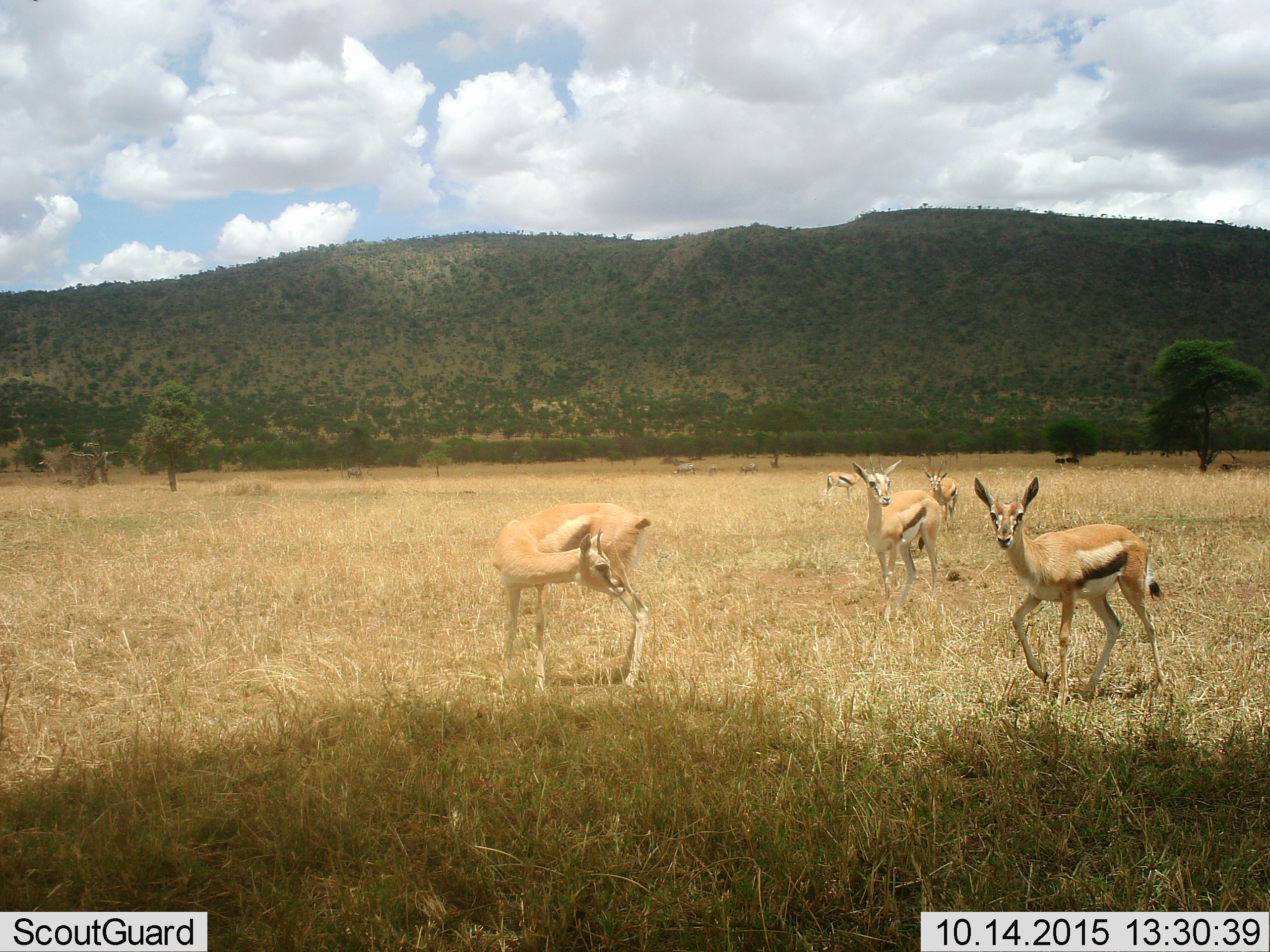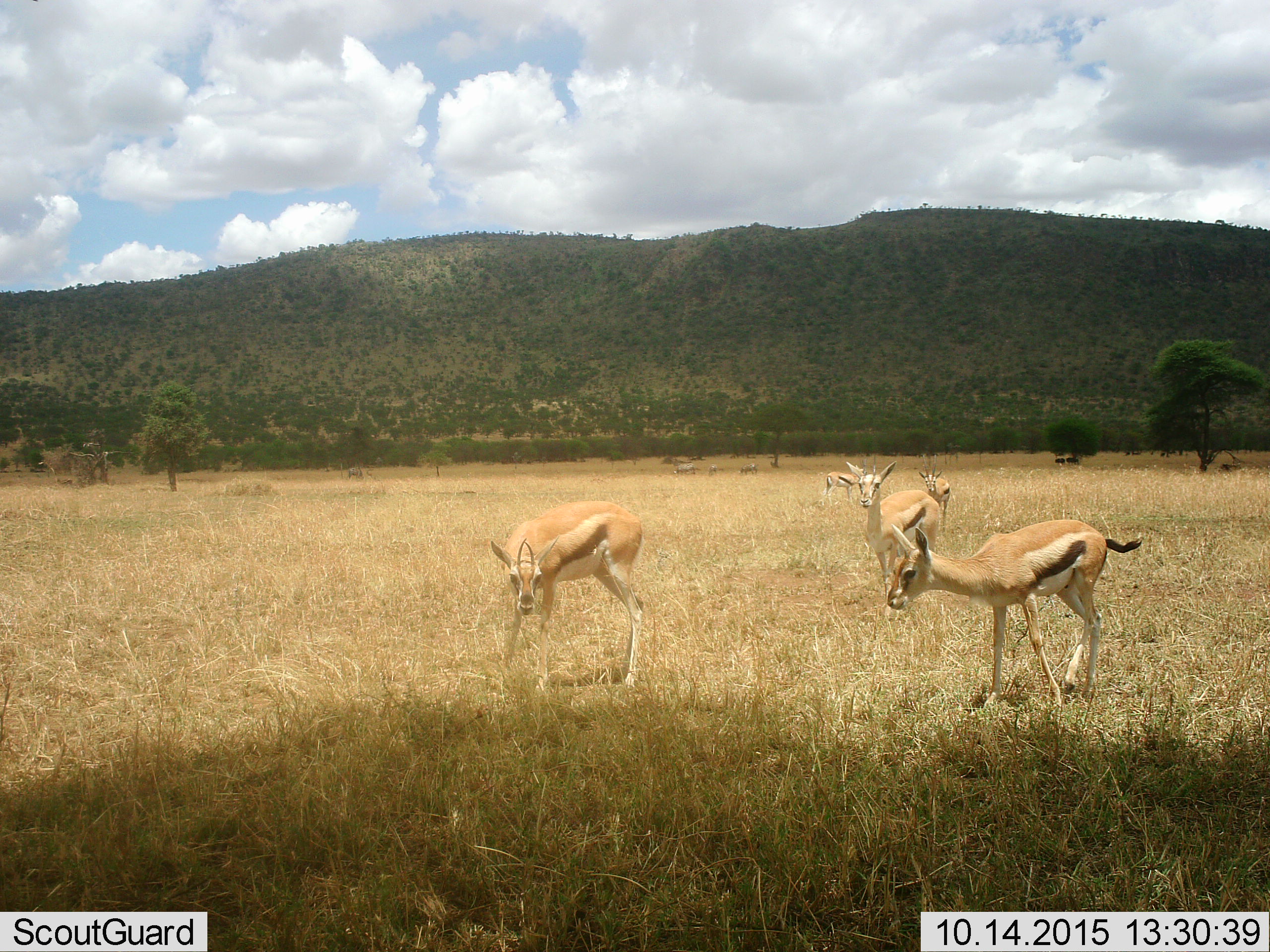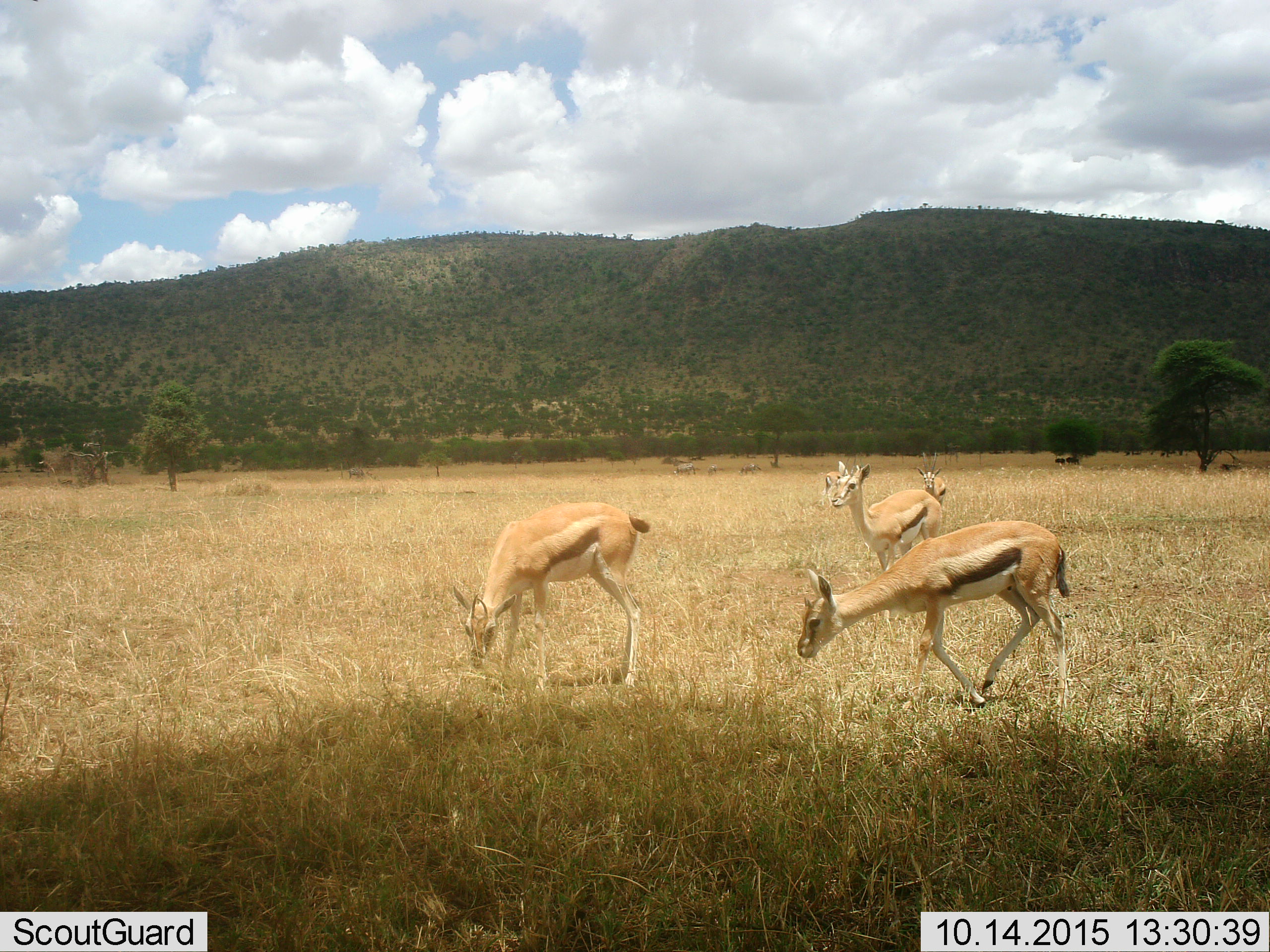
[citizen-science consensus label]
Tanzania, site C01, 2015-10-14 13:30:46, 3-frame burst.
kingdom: Animalia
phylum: Chordata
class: Mammalia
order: Artiodactyla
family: Bovidae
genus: Eudorcas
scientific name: Eudorcas thomsonii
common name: thomson's gazelle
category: gazellethomsons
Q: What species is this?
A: Gazellethomsons (thomson's gazelle) (Eudorcas thomsonii).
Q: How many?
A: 5.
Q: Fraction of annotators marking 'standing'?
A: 79%.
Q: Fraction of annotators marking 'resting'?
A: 0%.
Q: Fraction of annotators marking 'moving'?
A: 47%.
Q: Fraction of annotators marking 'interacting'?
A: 0%.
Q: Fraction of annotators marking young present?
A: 16%.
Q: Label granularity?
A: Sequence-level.